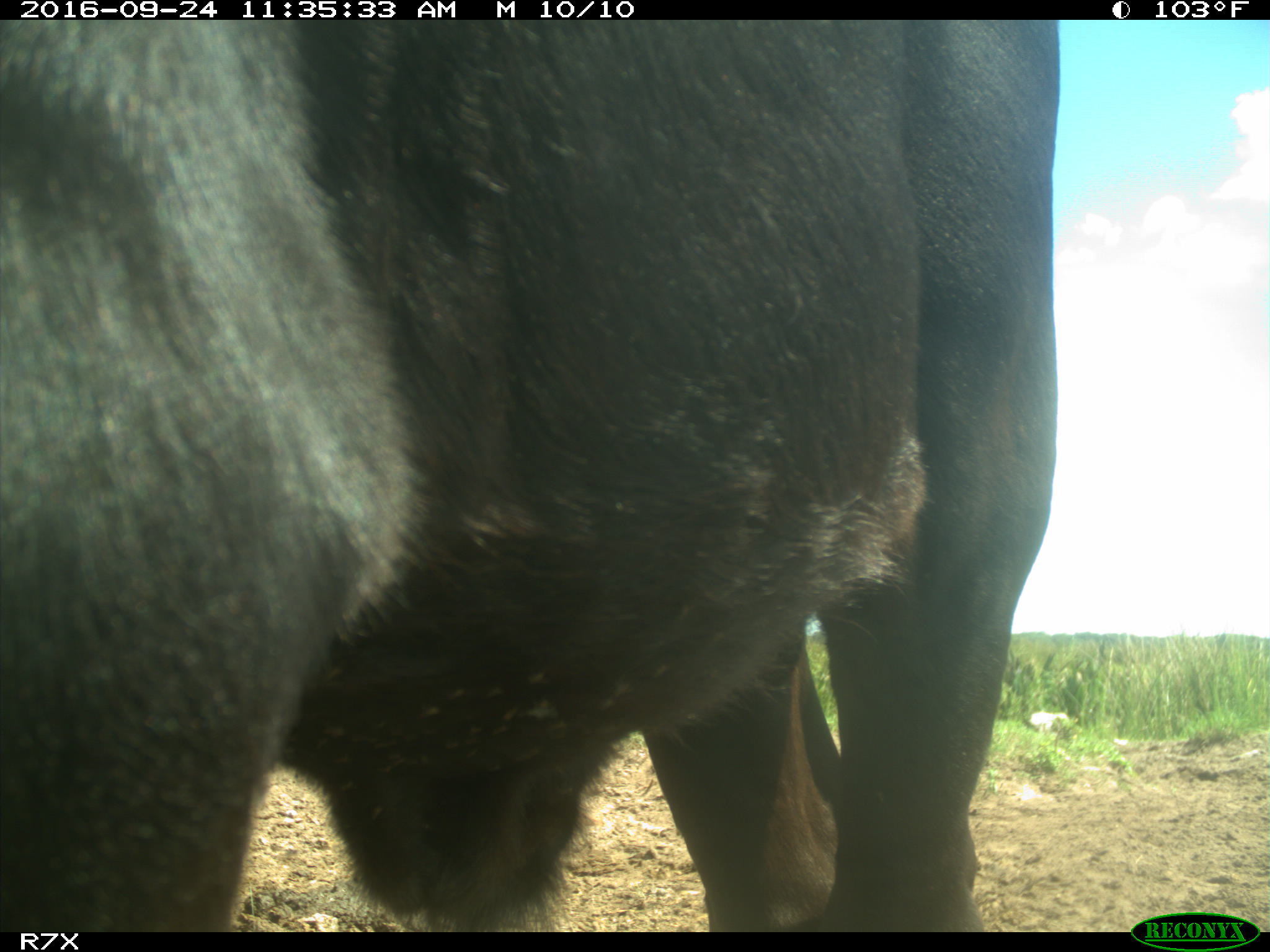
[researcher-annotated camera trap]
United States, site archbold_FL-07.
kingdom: Animalia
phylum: Chordata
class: Mammalia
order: Artiodactyla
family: Bovidae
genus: Bos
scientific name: Bos taurus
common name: domestic cow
Bos taurus (domestic cow).